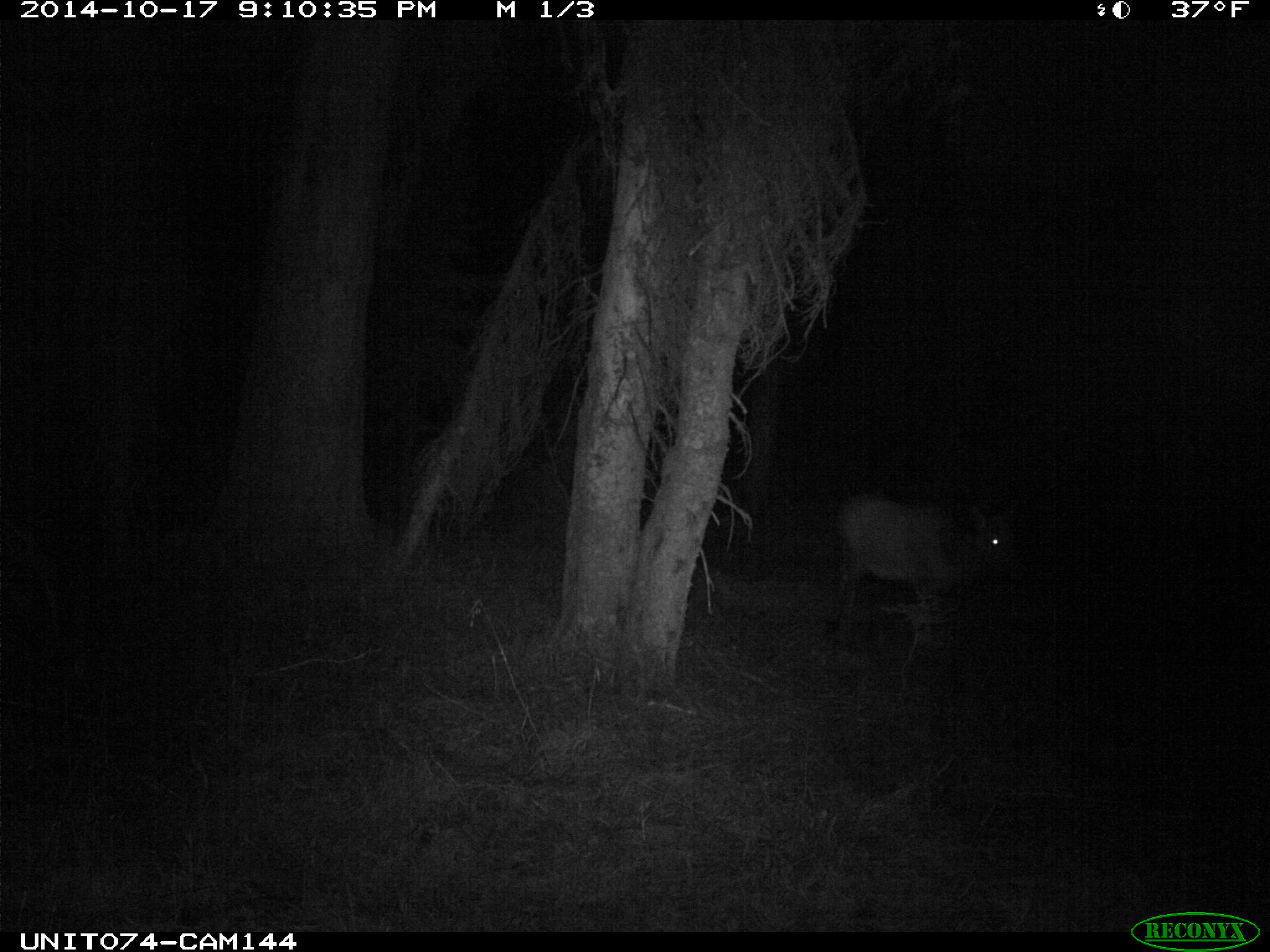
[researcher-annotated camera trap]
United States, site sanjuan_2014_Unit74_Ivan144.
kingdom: Animalia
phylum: Chordata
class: Mammalia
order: Artiodactyla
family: Cervidae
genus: Cervus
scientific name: Cervus elaphus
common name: red deer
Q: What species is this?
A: Cervus elaphus (red deer).